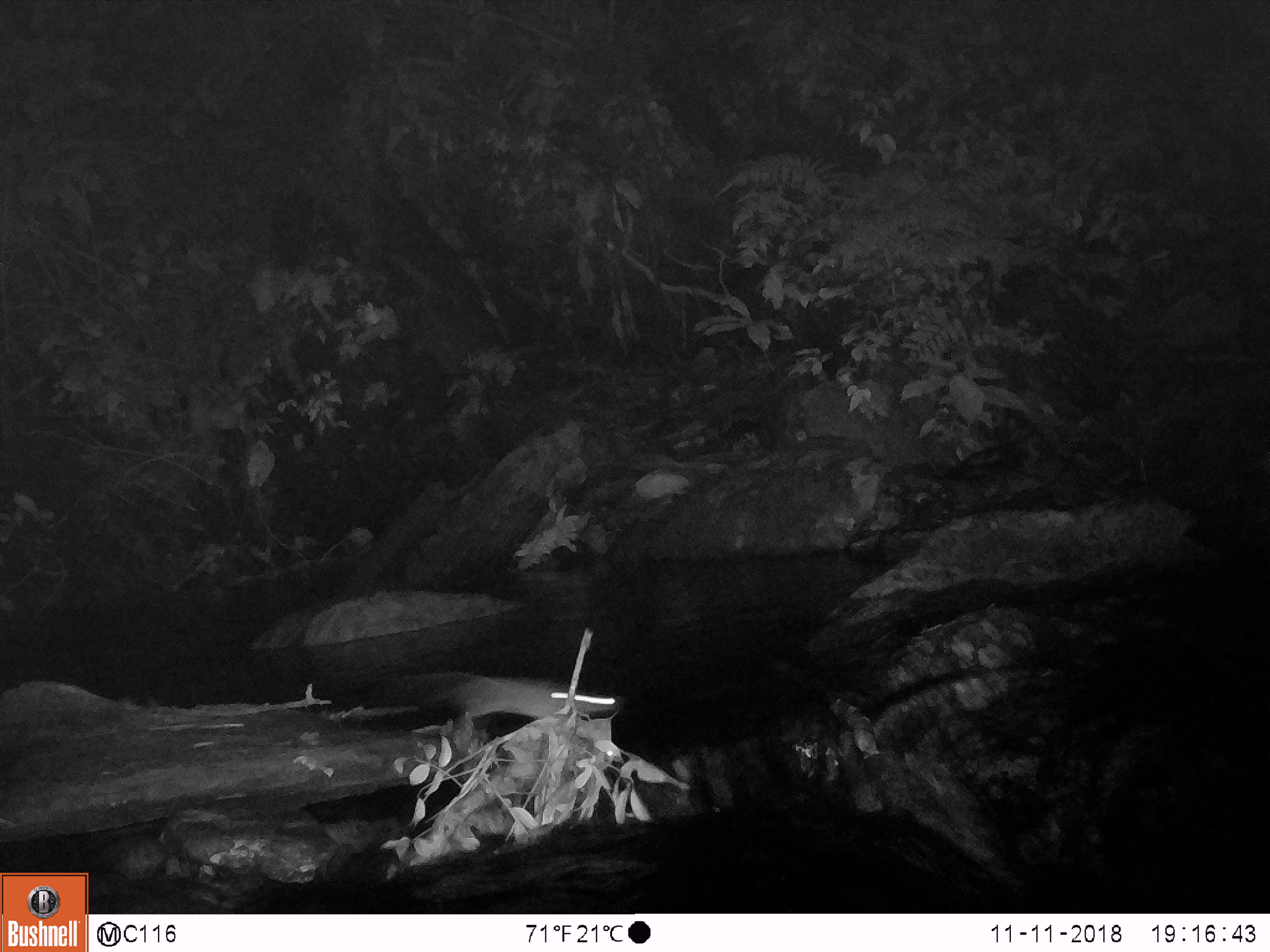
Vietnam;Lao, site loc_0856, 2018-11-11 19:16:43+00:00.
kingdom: Animalia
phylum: Chordata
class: Mammalia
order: Rodentia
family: Muridae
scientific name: Muridae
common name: old-world mice and rats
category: unidentified murid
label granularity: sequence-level